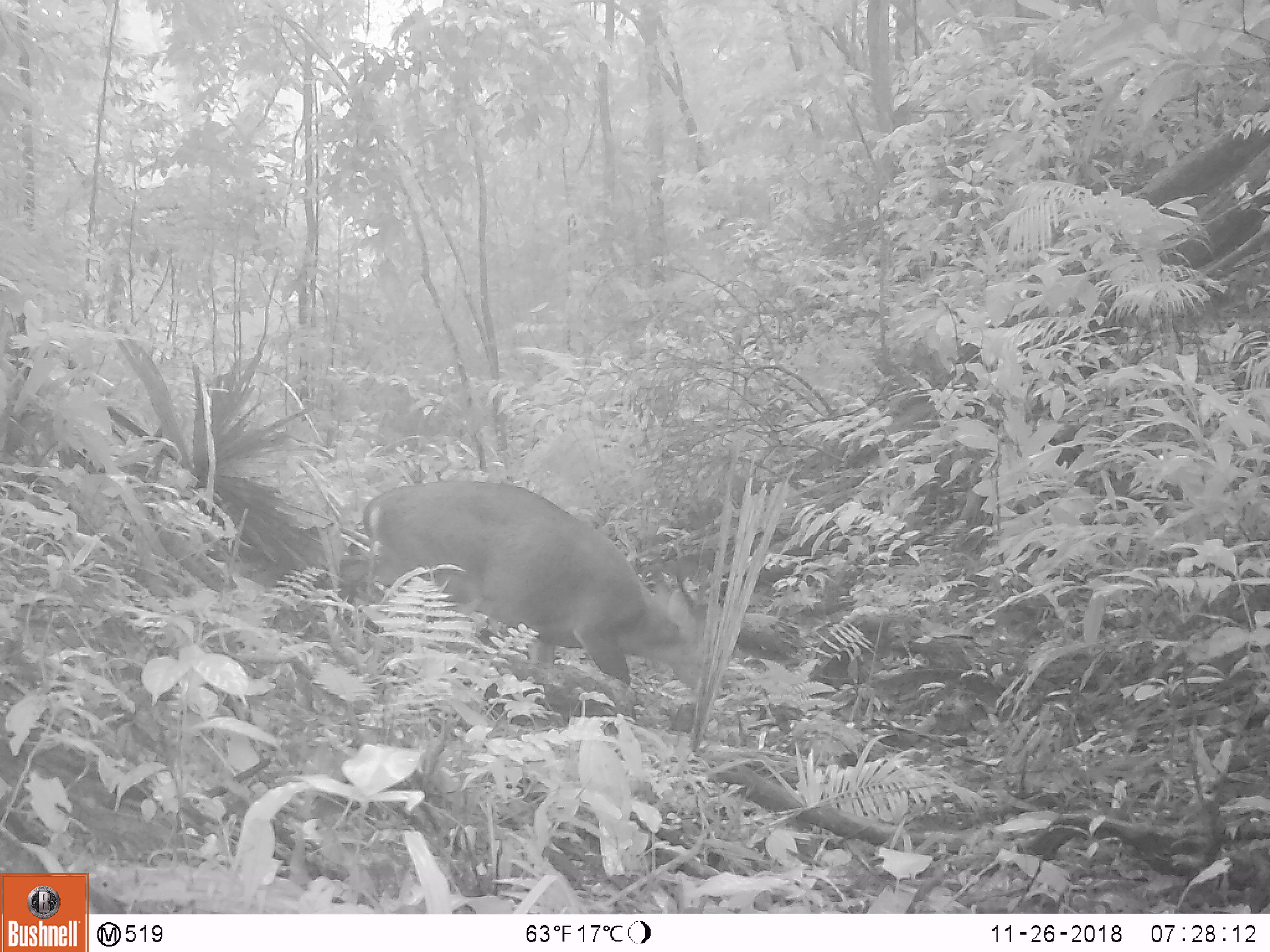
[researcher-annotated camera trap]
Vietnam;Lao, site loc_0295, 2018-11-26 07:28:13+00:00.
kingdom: Animalia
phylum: Chordata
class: Mammalia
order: Artiodactyla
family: Cervidae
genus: Muntiacus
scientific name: Muntiacus vuquangensis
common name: large-antlered muntjac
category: large antlered muntjac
Large antlered muntjac (large-antlered muntjac) (Muntiacus vuquangensis). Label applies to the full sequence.